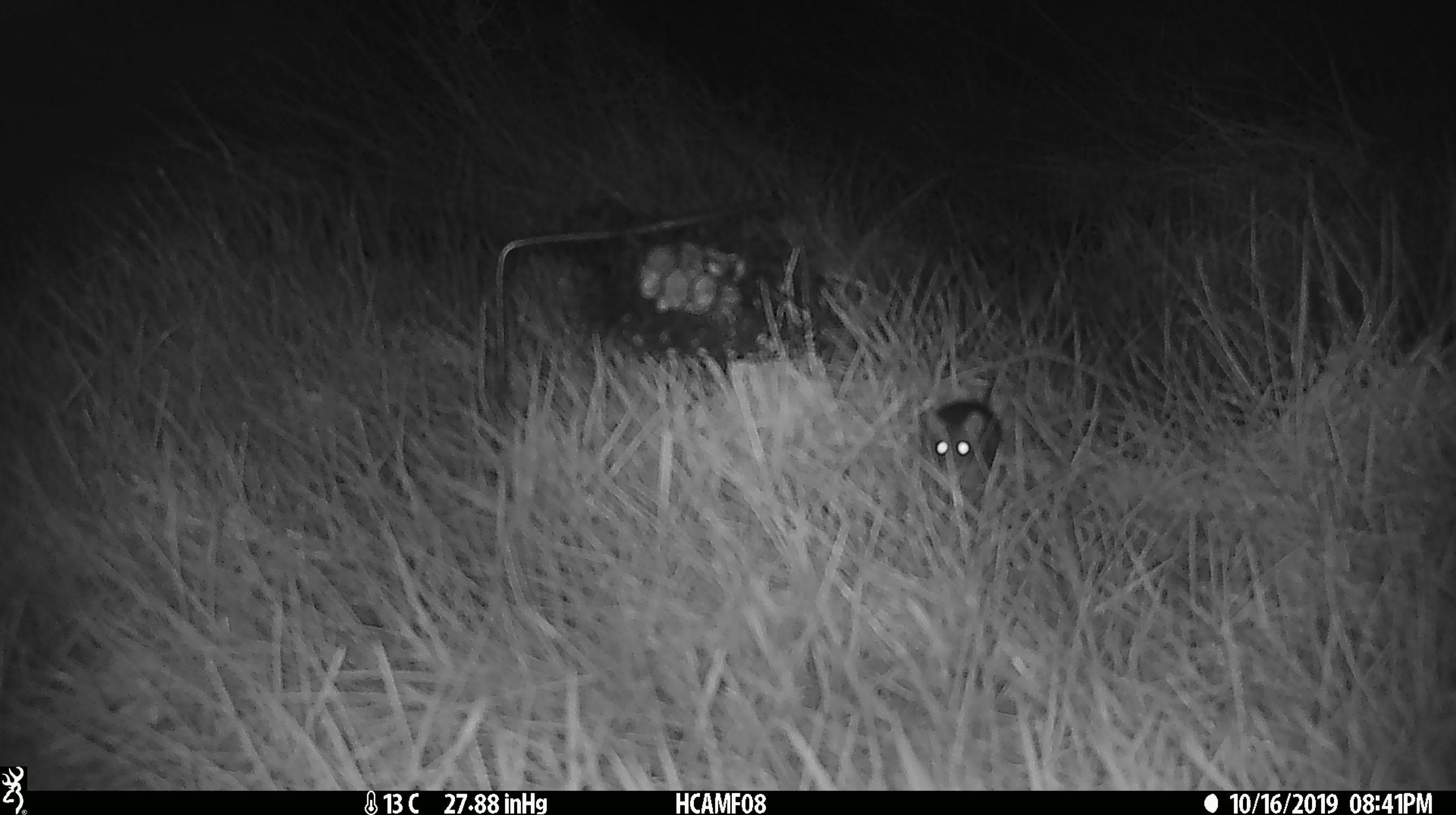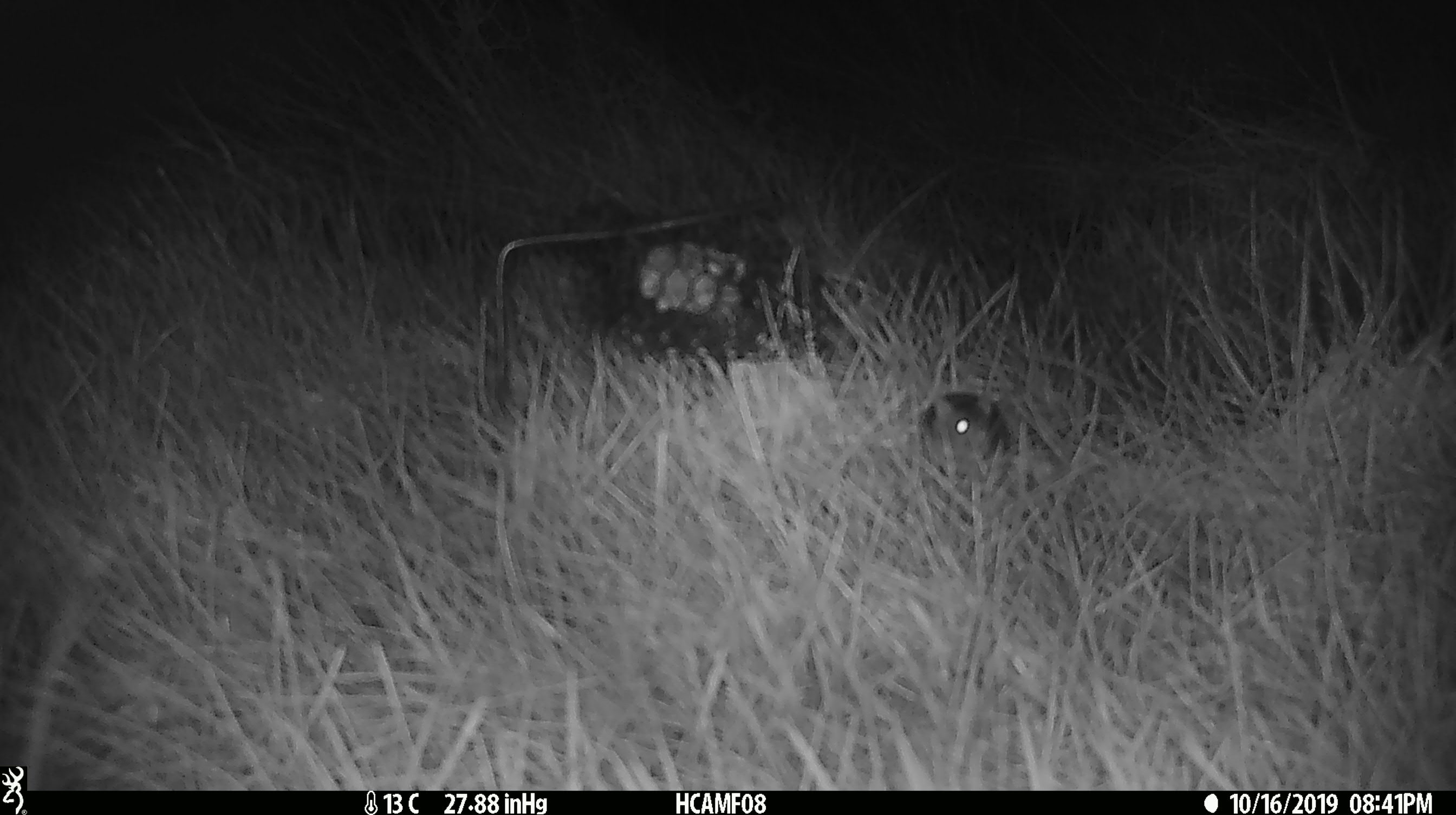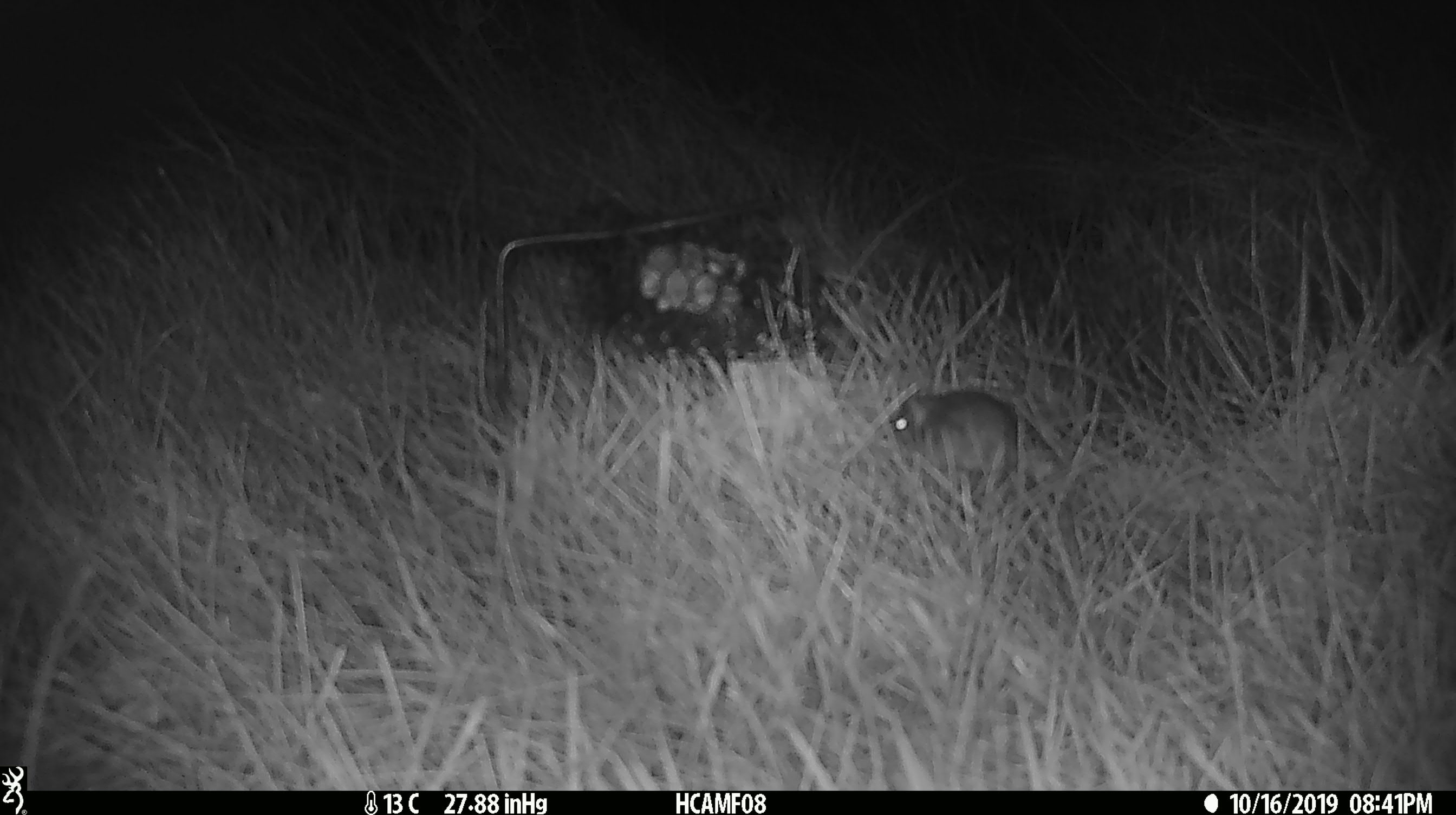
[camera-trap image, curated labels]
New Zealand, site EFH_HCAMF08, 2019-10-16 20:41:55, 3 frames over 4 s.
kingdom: Animalia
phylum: Chordata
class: Mammalia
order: Rodentia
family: Muridae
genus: Mus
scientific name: Mus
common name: mouse